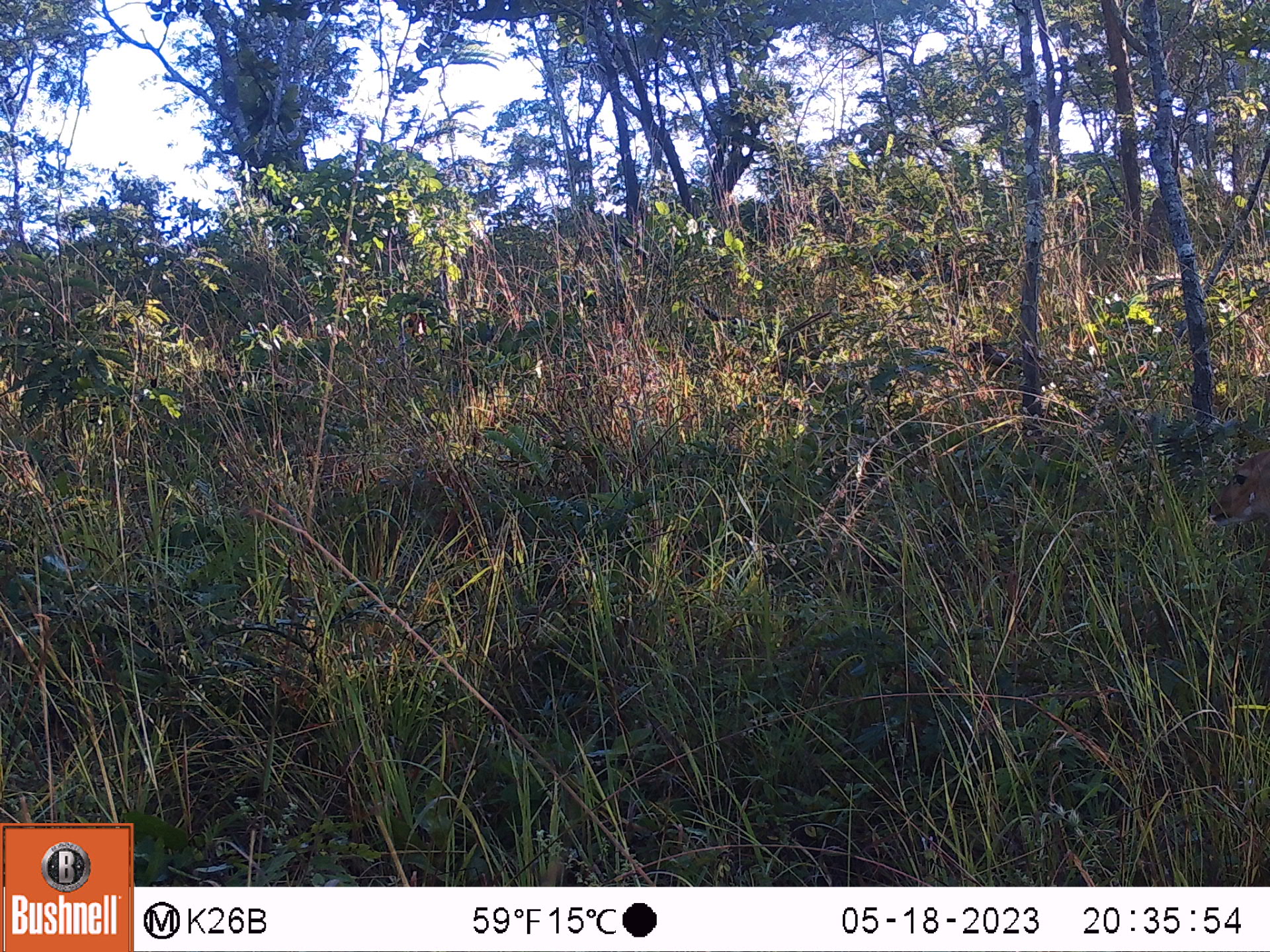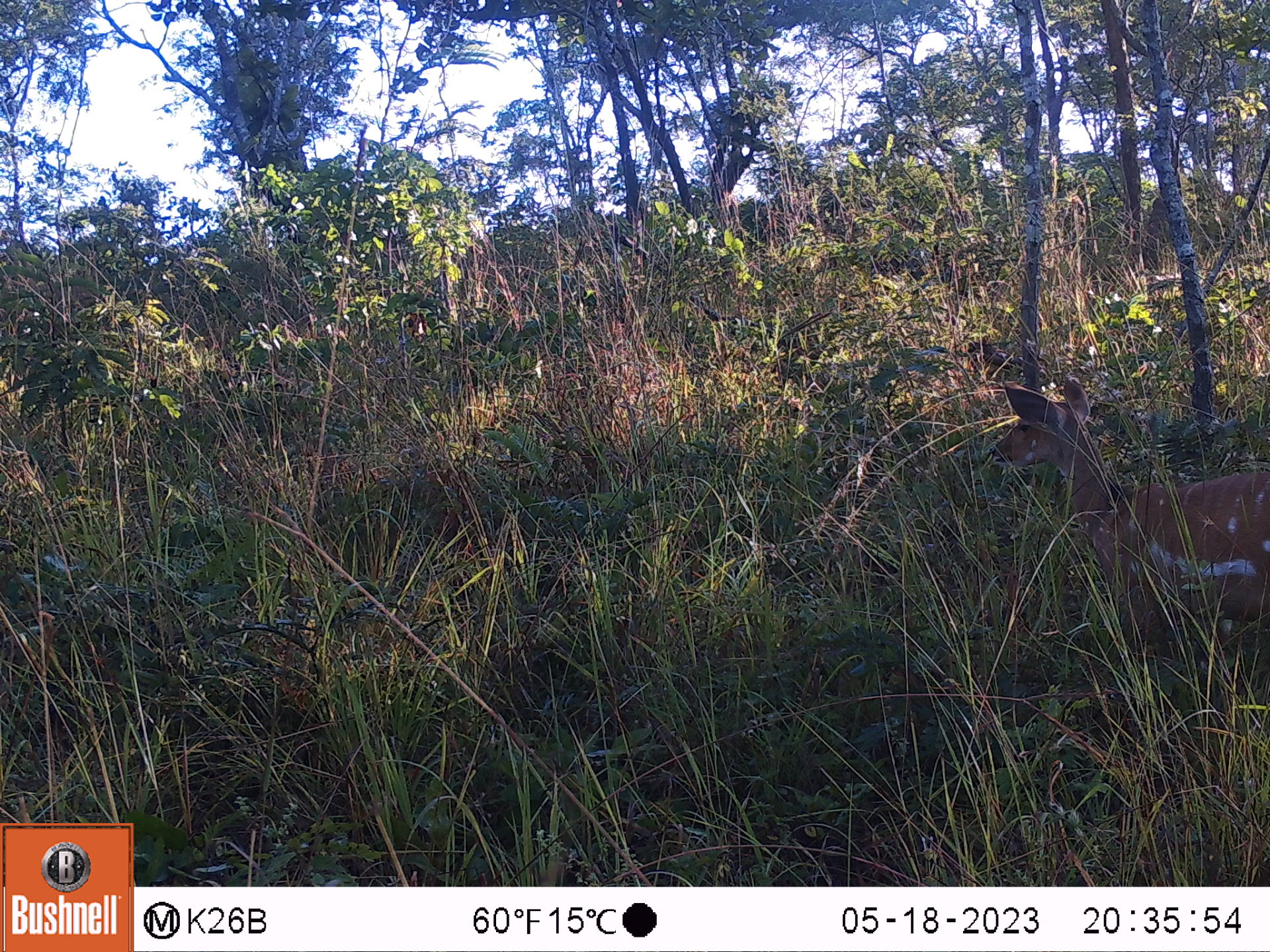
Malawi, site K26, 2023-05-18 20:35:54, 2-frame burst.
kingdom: Animalia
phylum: Chordata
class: Mammalia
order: Artiodactyla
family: Bovidae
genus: Tragelaphus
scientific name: Tragelaphus sylvaticus sylvaticus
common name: cape bushbuck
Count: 1.